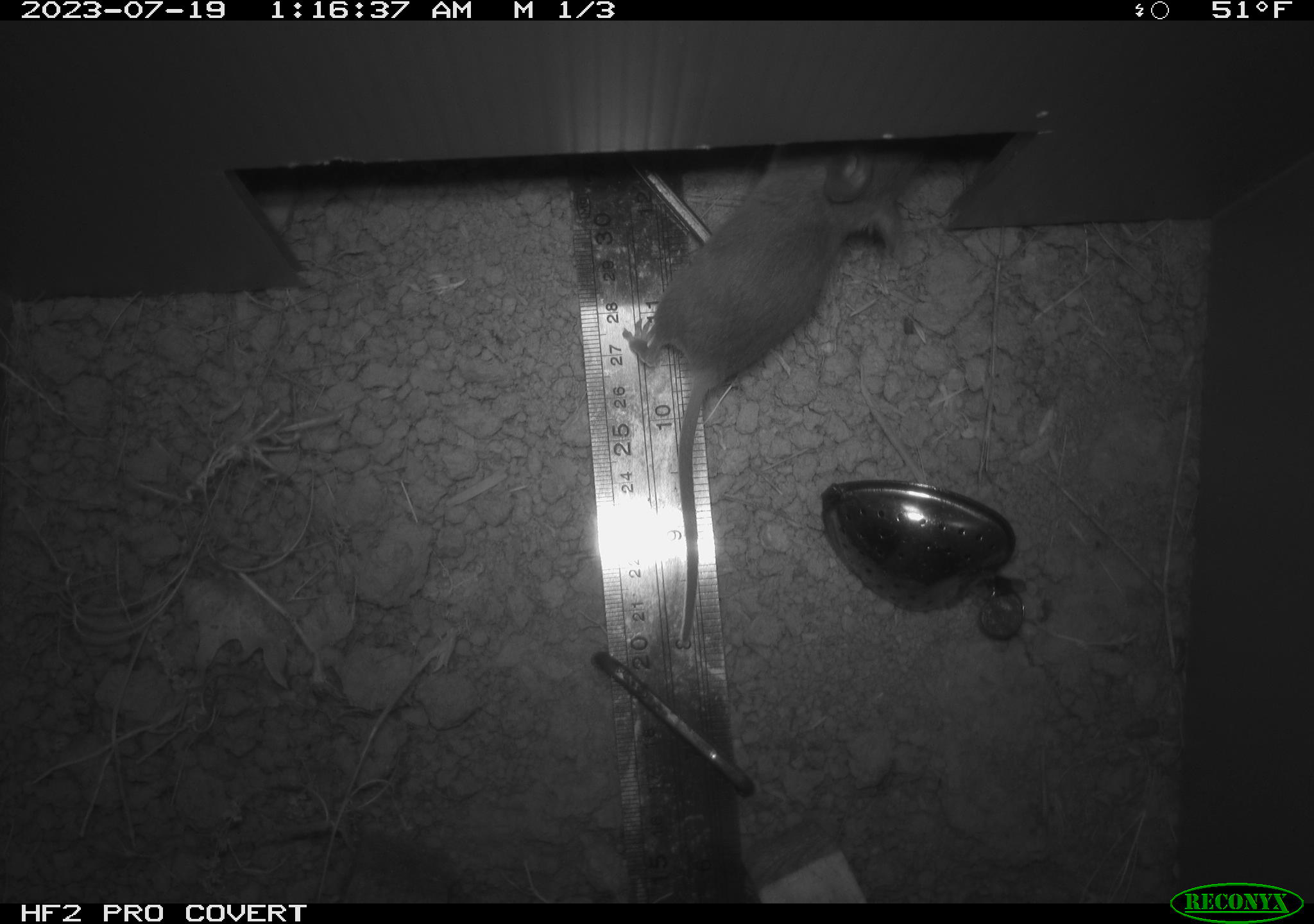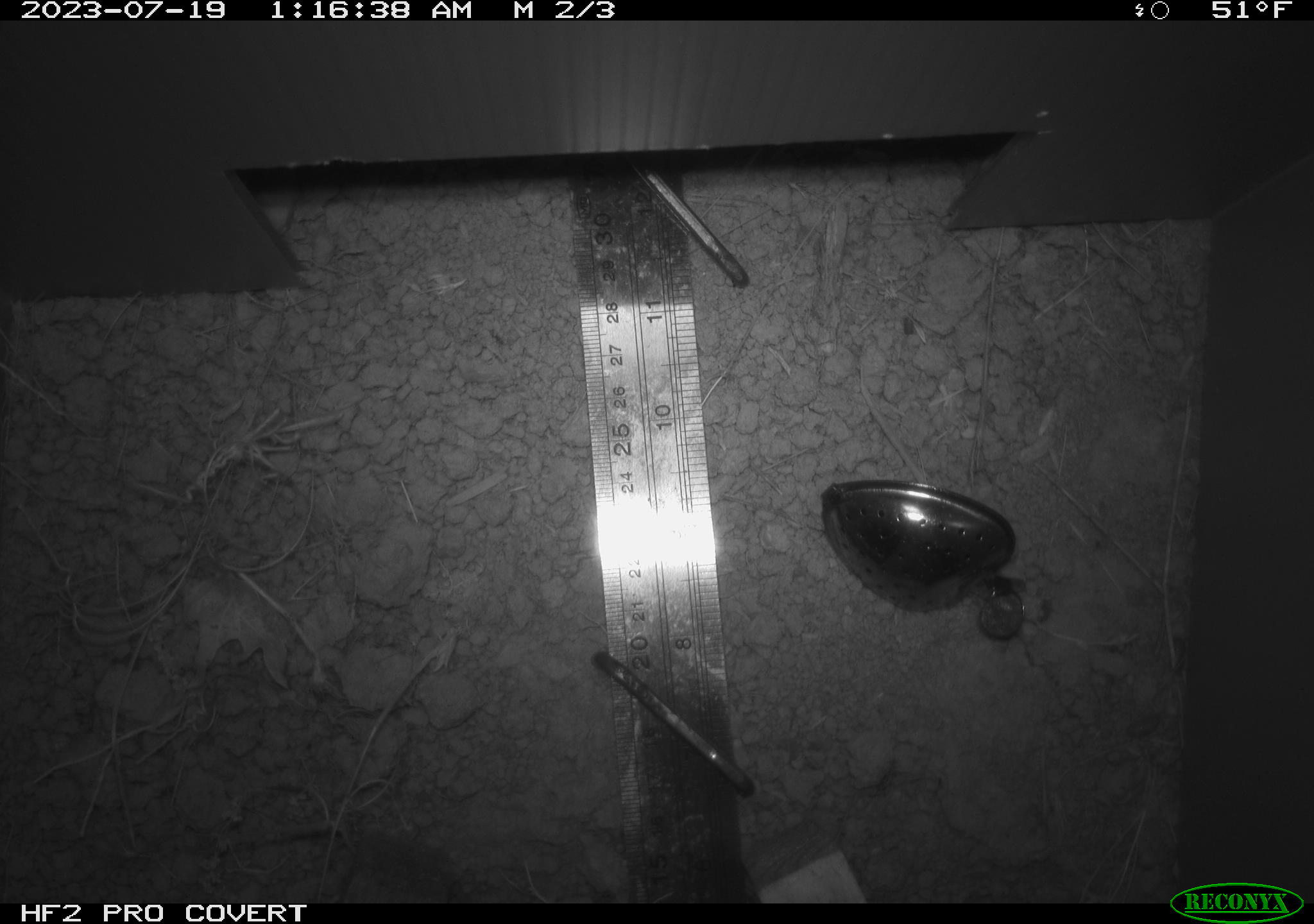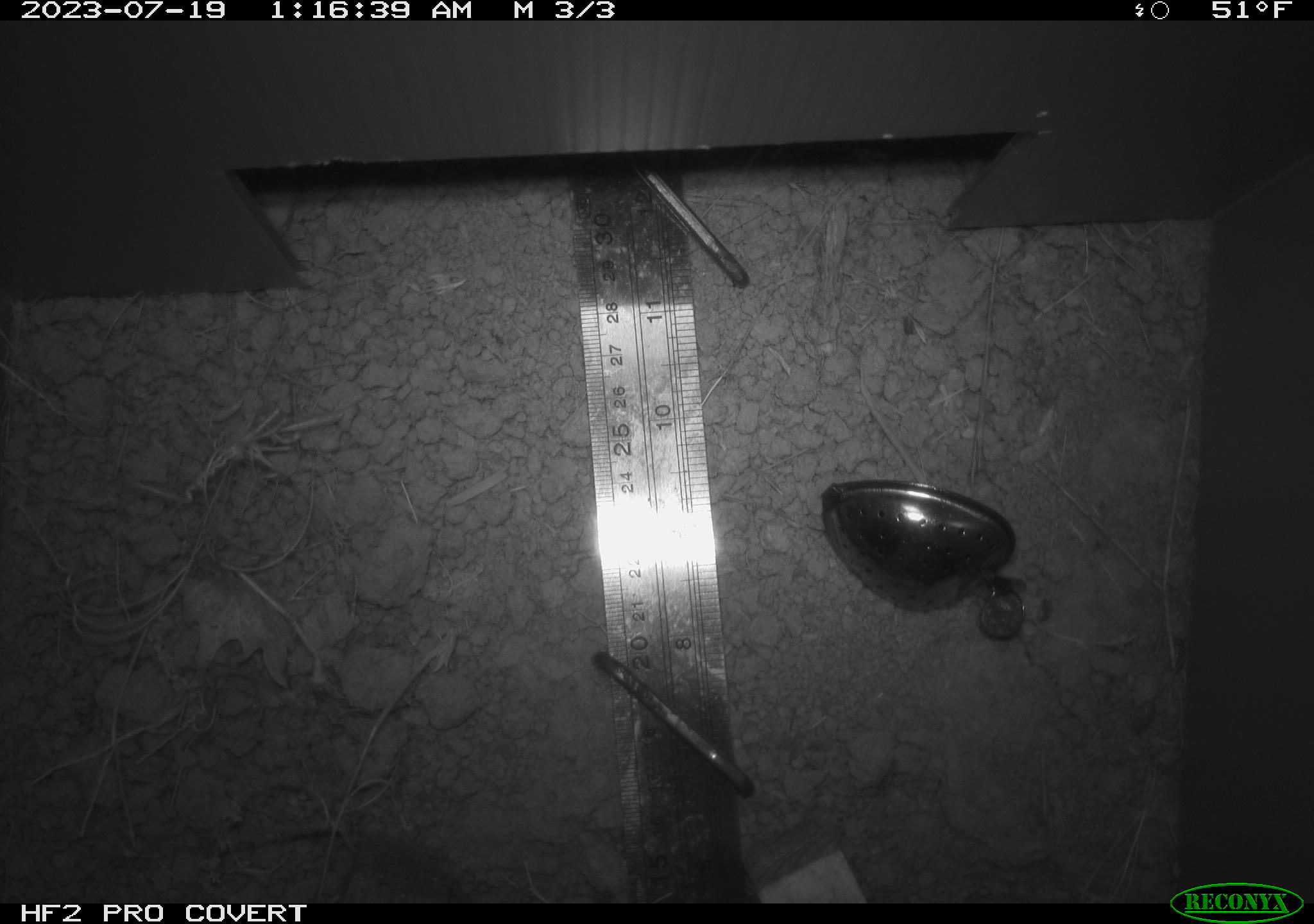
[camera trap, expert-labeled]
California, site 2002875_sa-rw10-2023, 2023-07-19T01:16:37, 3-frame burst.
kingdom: Animalia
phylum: Chordata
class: Mammalia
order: Rodentia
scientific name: Rodentia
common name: rodent